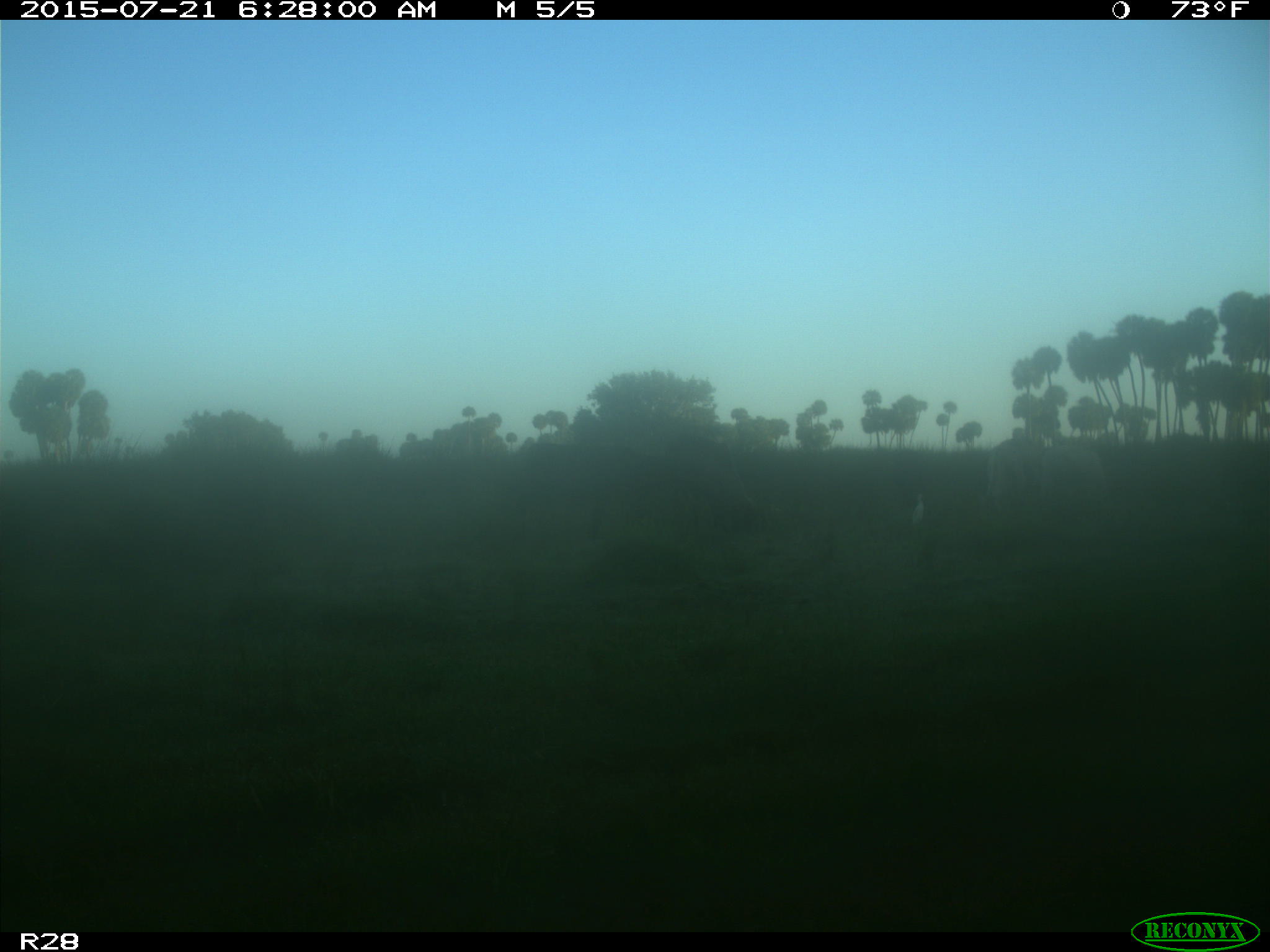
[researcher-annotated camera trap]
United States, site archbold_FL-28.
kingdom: Animalia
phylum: Chordata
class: Mammalia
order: Artiodactyla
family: Bovidae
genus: Bos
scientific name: Bos taurus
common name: domestic cow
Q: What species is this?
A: Bos taurus (domestic cow).